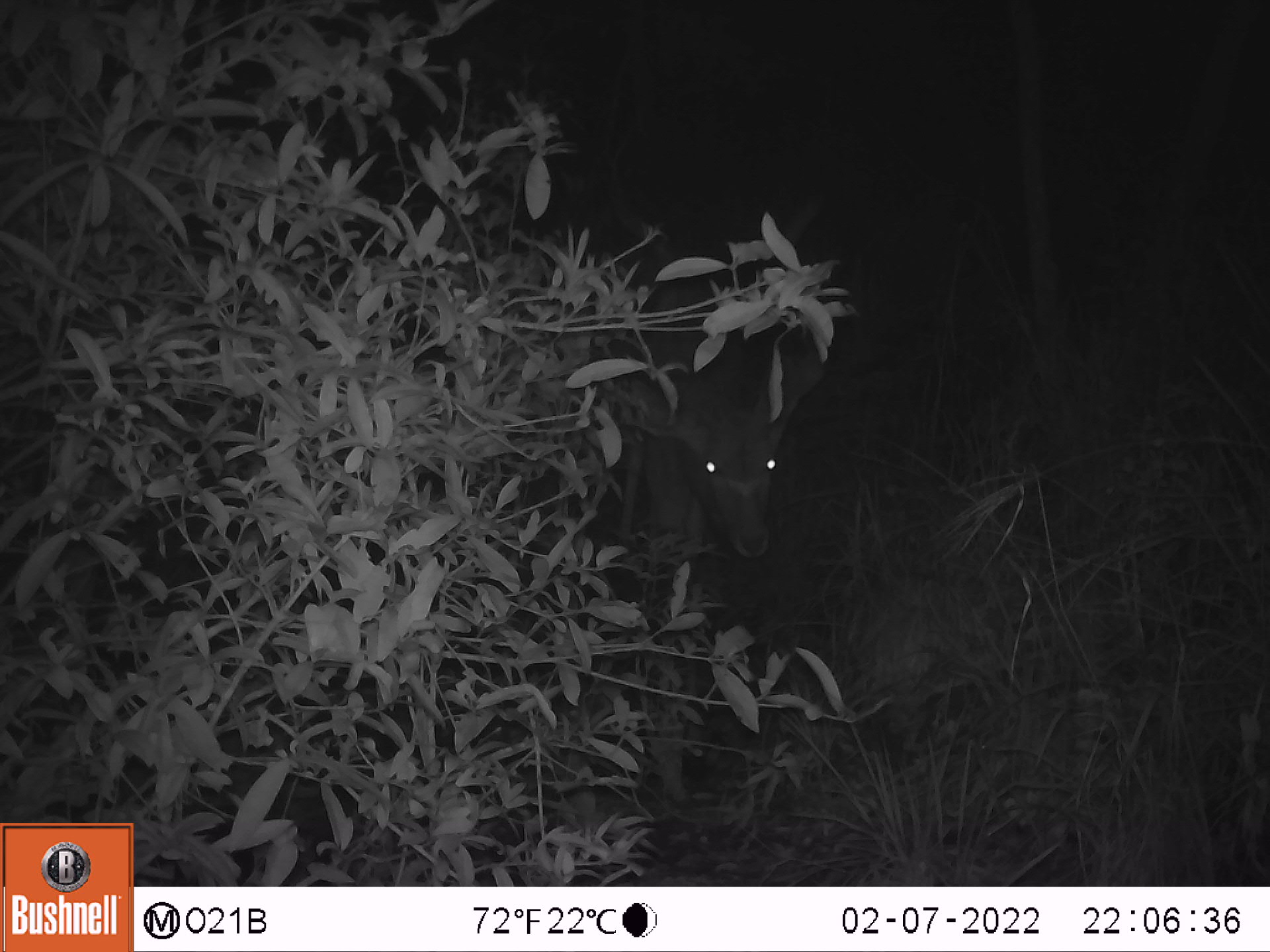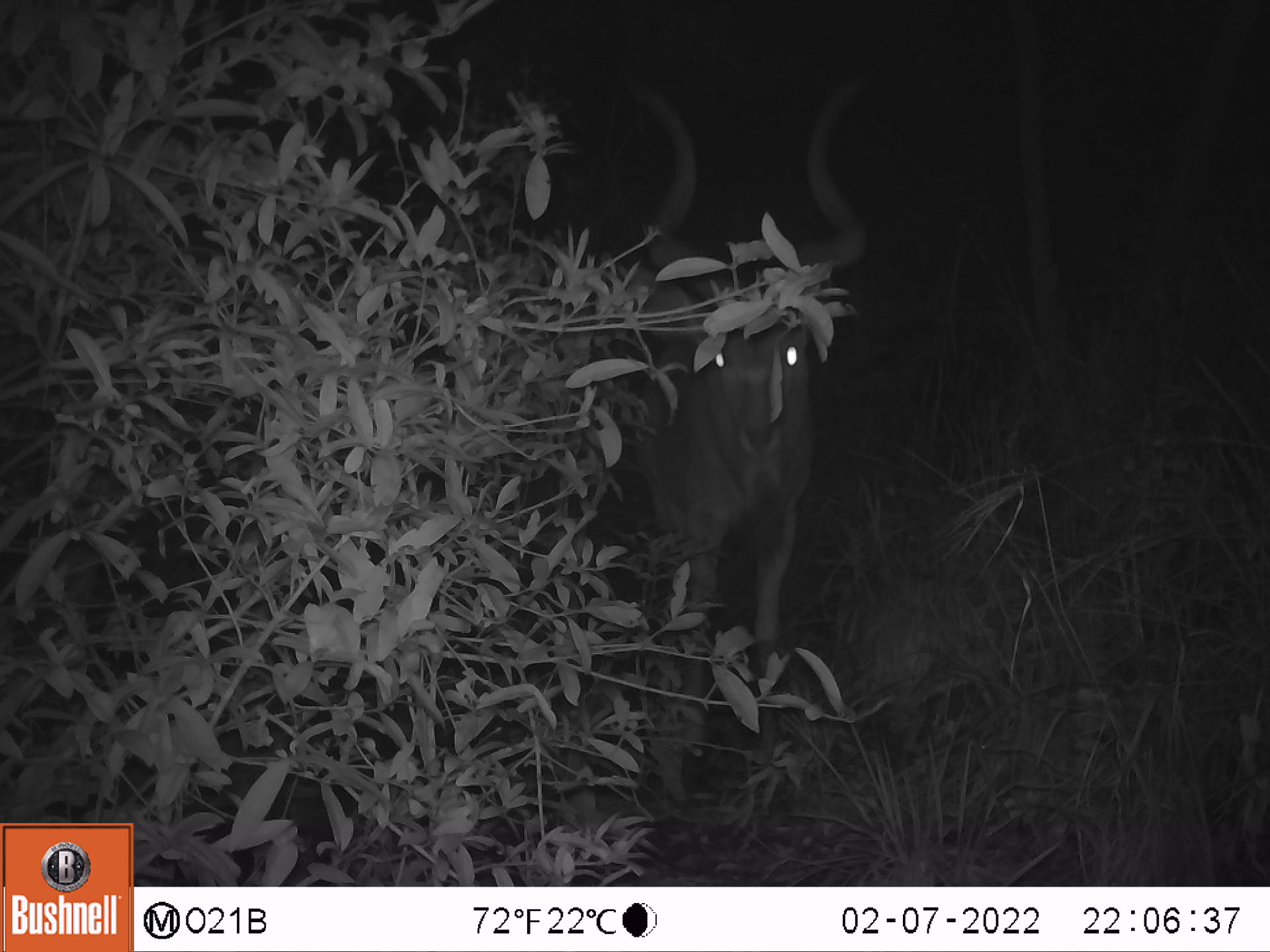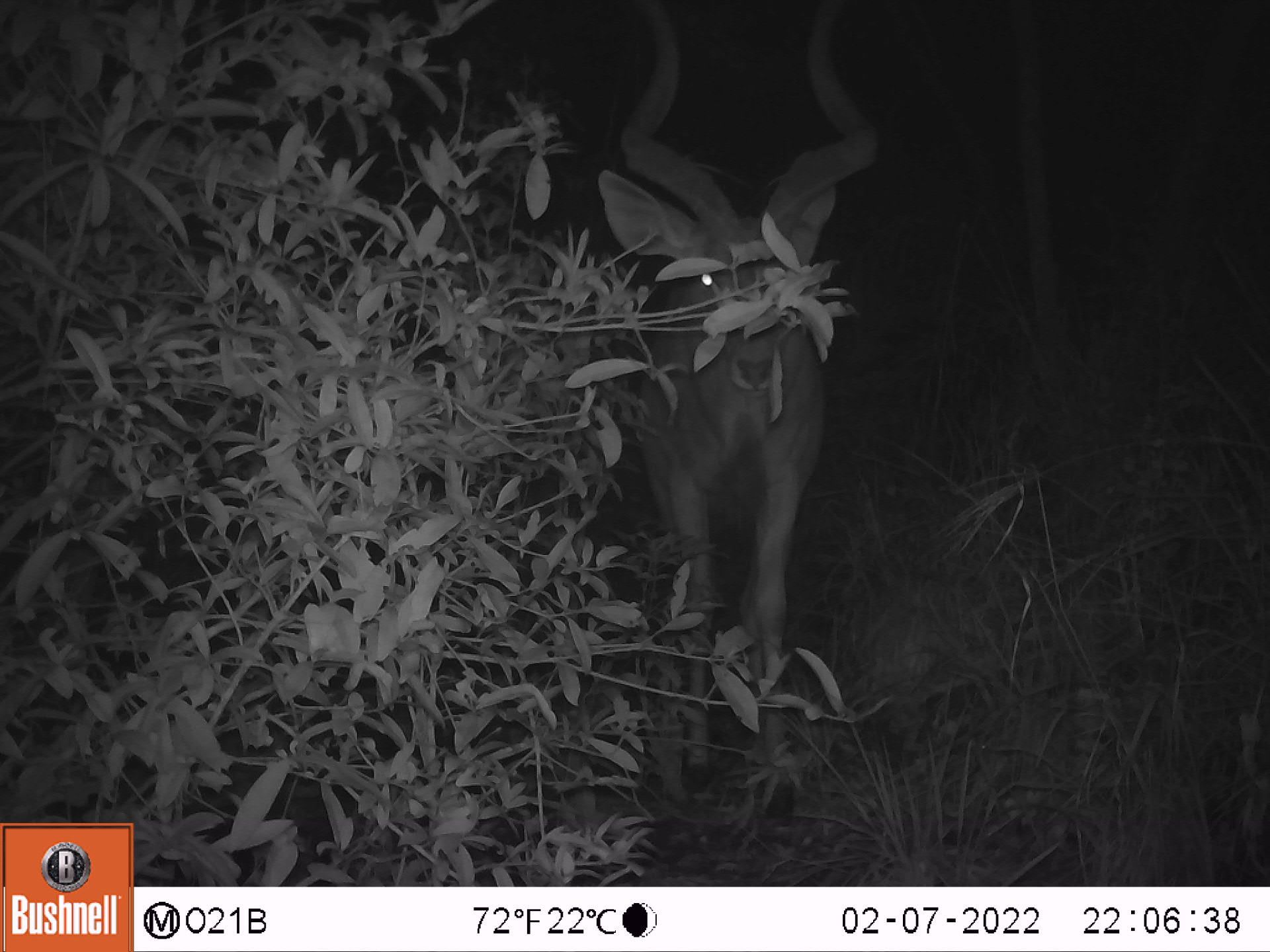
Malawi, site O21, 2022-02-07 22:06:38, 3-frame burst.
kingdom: Animalia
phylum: Chordata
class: Mammalia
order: Artiodactyla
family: Bovidae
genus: Tragelaphus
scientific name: Tragelaphus strepsiceros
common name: greater kudu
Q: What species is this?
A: Greater kudu (Tragelaphus strepsiceros).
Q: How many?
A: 1.